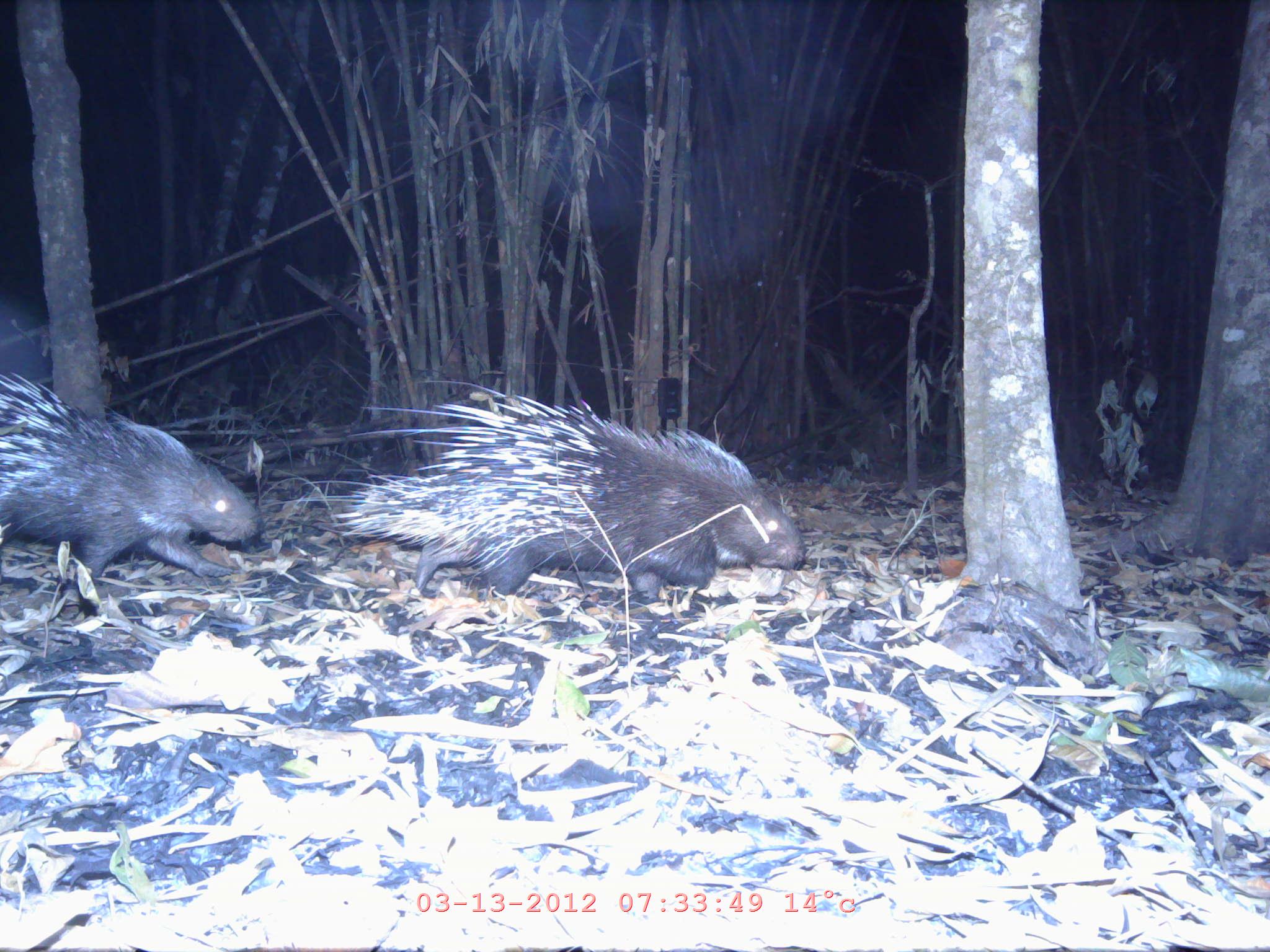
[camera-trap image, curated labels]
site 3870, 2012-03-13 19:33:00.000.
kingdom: Animalia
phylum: Chordata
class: Mammalia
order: Rodentia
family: Hystricidae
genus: Hystrix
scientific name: Hystrix brachyura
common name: east asian porcupine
Hystrix brachyura (east asian porcupine), count 2.